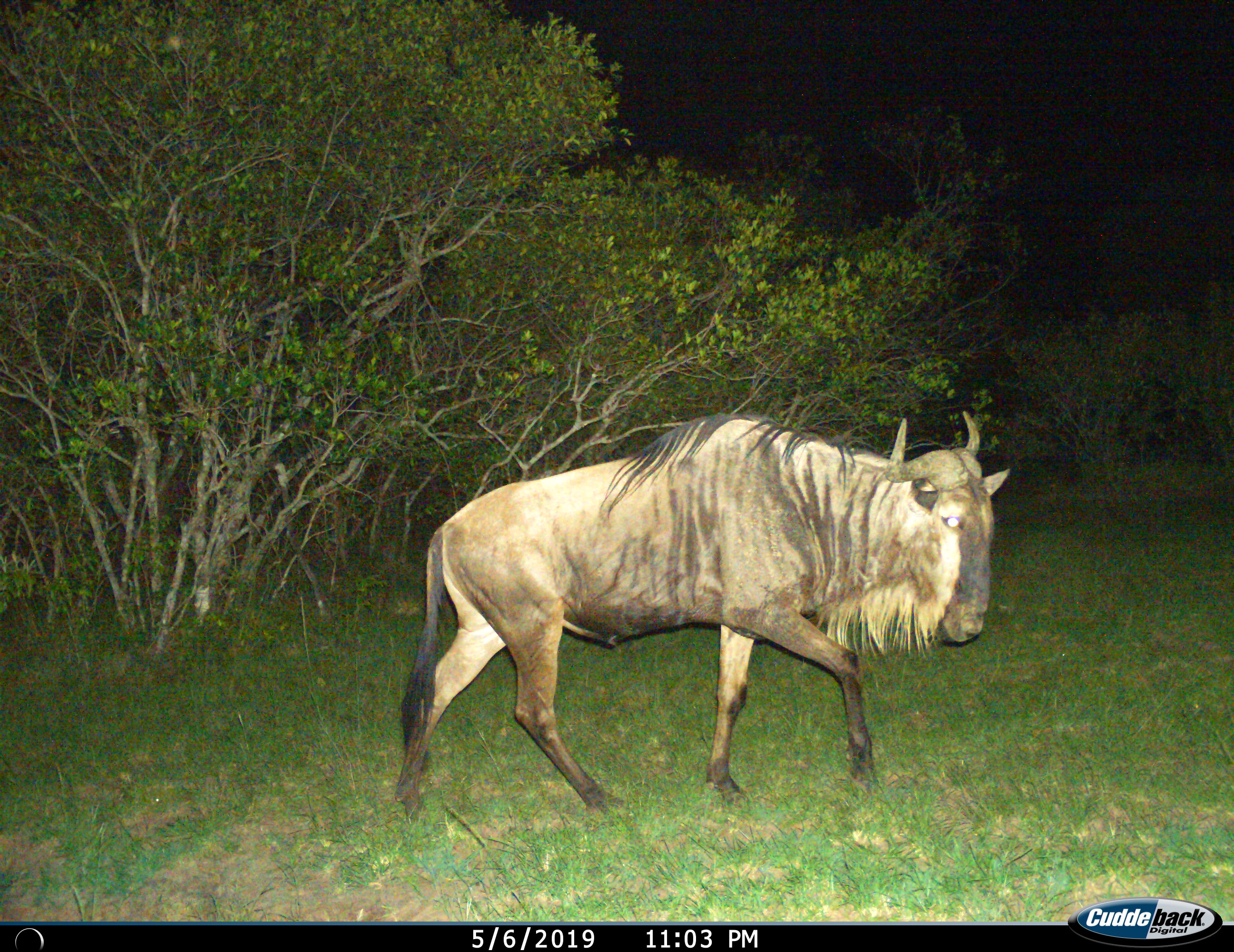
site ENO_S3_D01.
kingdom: Animalia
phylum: Chordata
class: Mammalia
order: Artiodactyla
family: Bovidae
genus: Connochaetes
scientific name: Connochaetes taurinus taurinus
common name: blue wildebeest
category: wildebeestblue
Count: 1.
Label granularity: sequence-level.